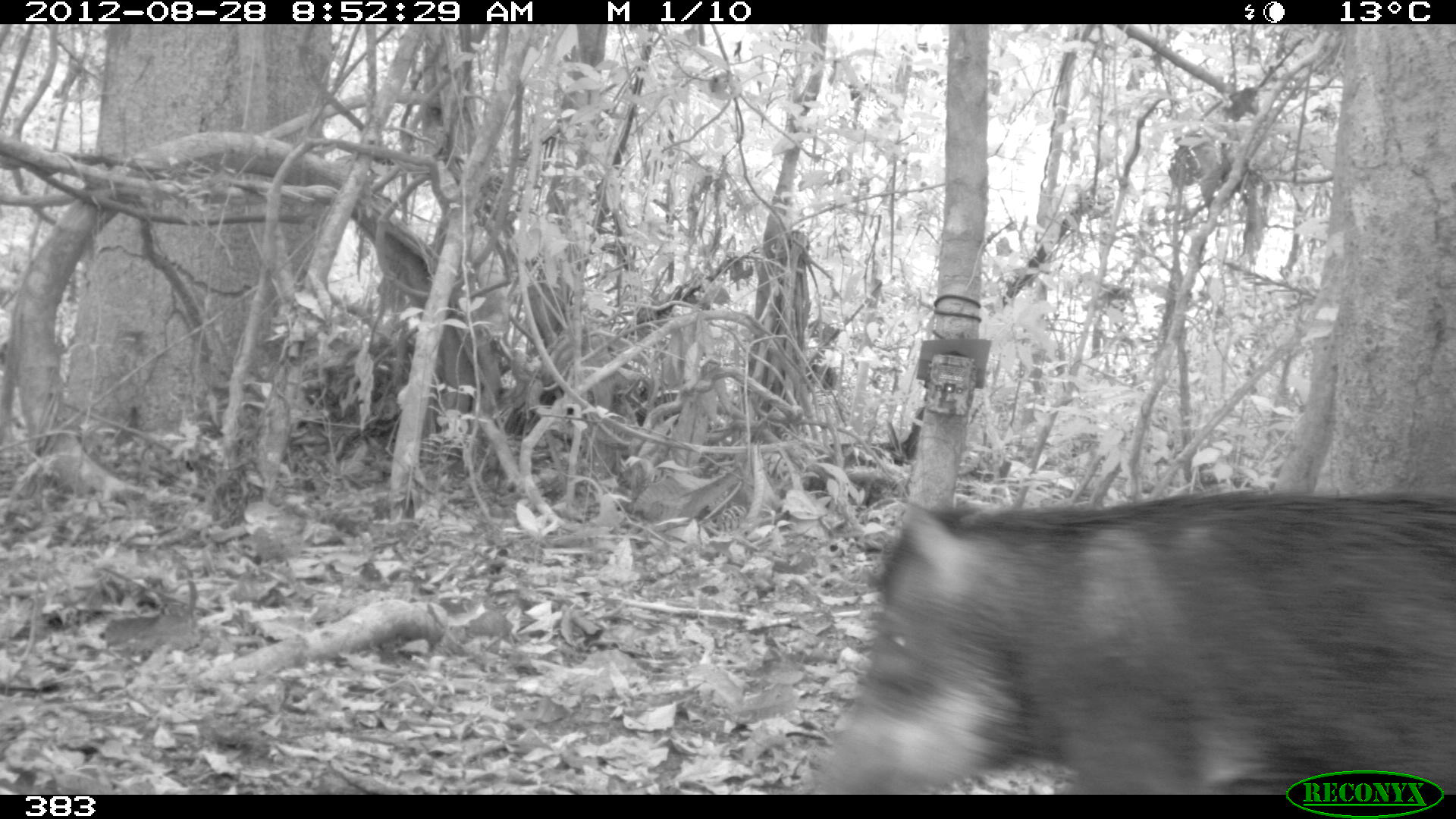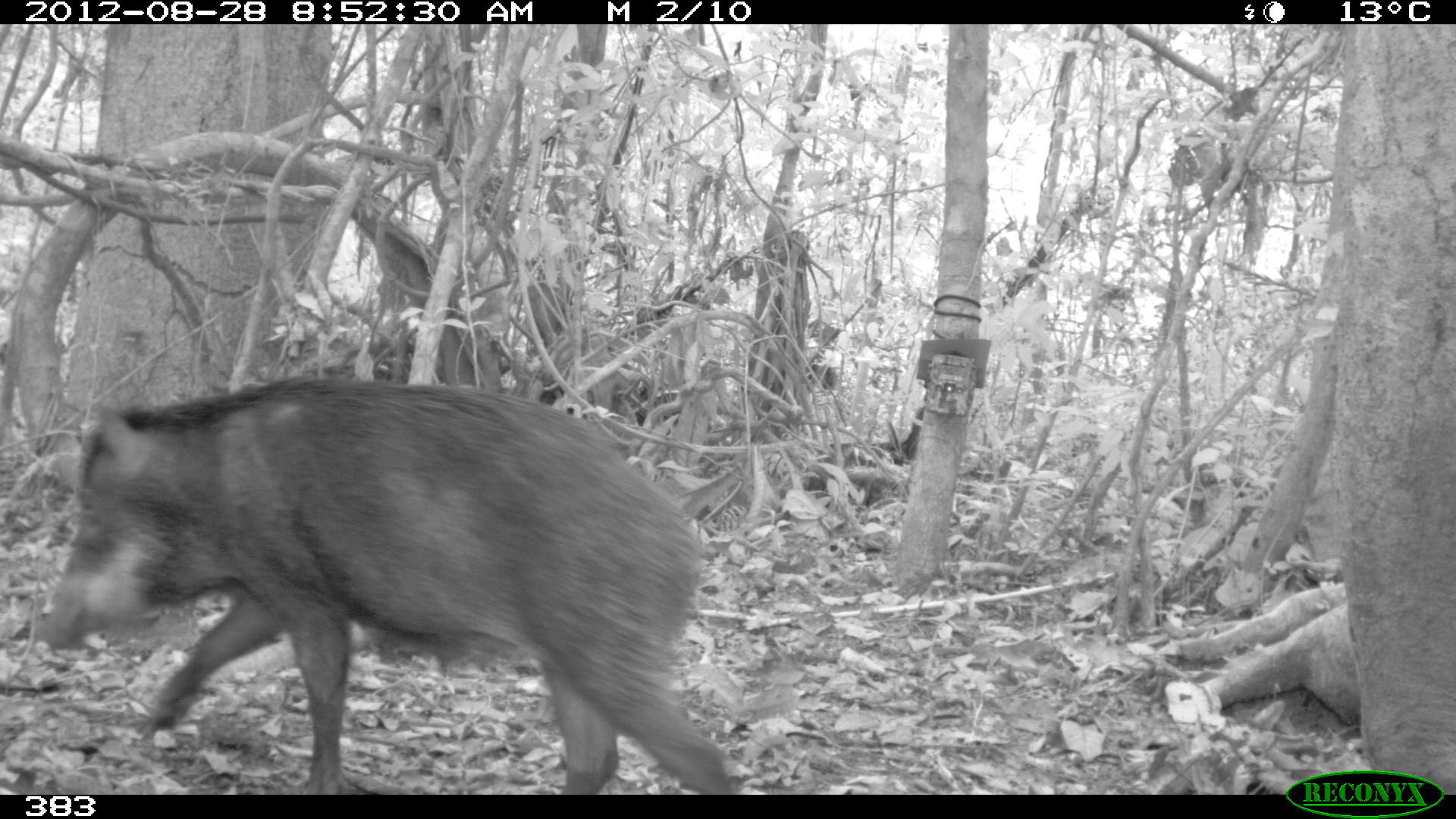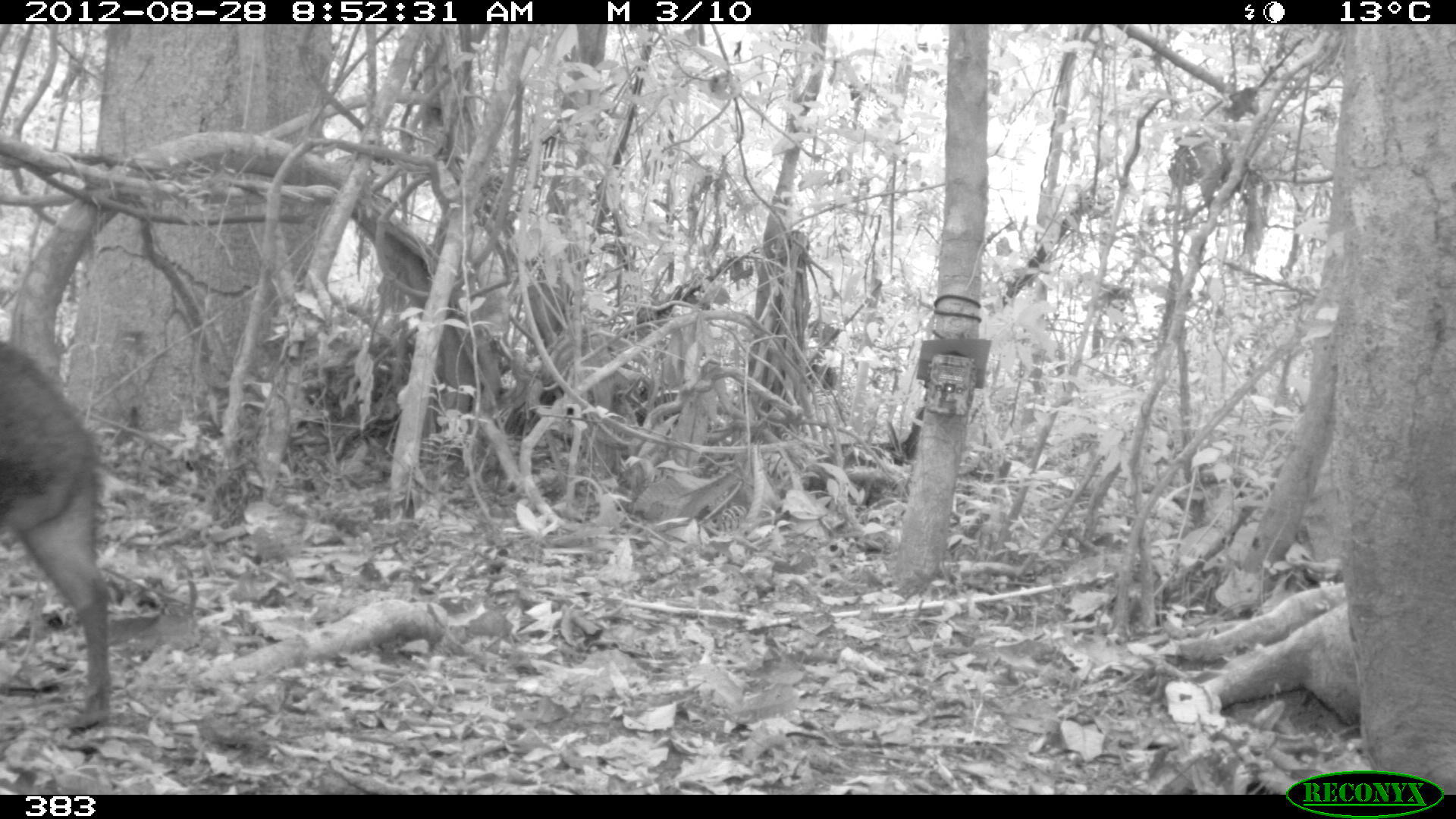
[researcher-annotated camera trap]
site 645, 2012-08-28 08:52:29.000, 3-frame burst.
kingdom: Animalia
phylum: Chordata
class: Mammalia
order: Artiodactyla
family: Tayassuidae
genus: Tayassu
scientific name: Tayassu pecari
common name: white-lipped peccary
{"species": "Tayassu pecari (white-lipped peccary)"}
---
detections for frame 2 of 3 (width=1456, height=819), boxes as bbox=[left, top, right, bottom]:
tayassu pecari: bbox=[39, 370, 732, 795]